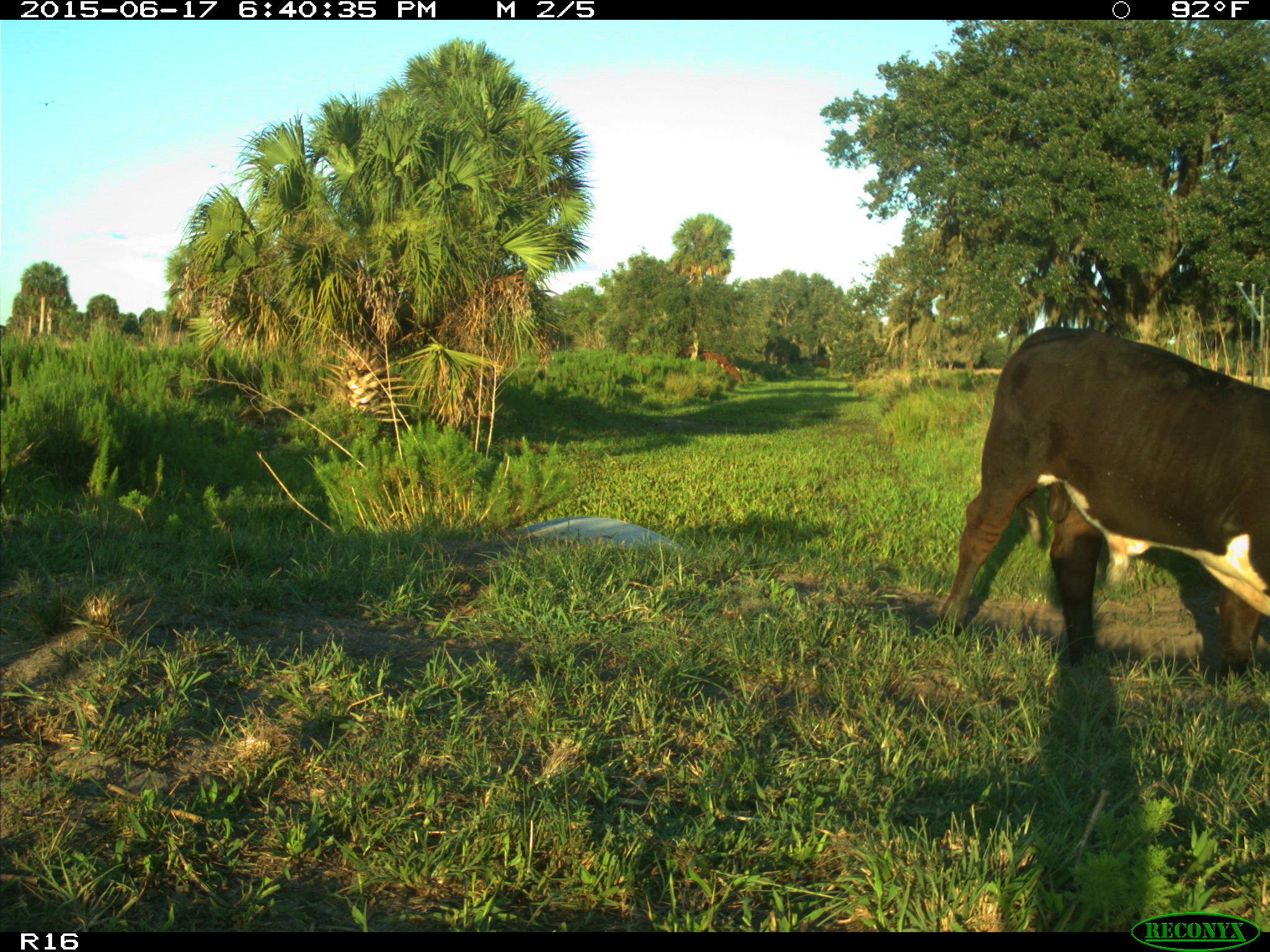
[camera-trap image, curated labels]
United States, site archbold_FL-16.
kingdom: Animalia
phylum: Chordata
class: Mammalia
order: Artiodactyla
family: Bovidae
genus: Bos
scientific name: Bos taurus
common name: domestic cow